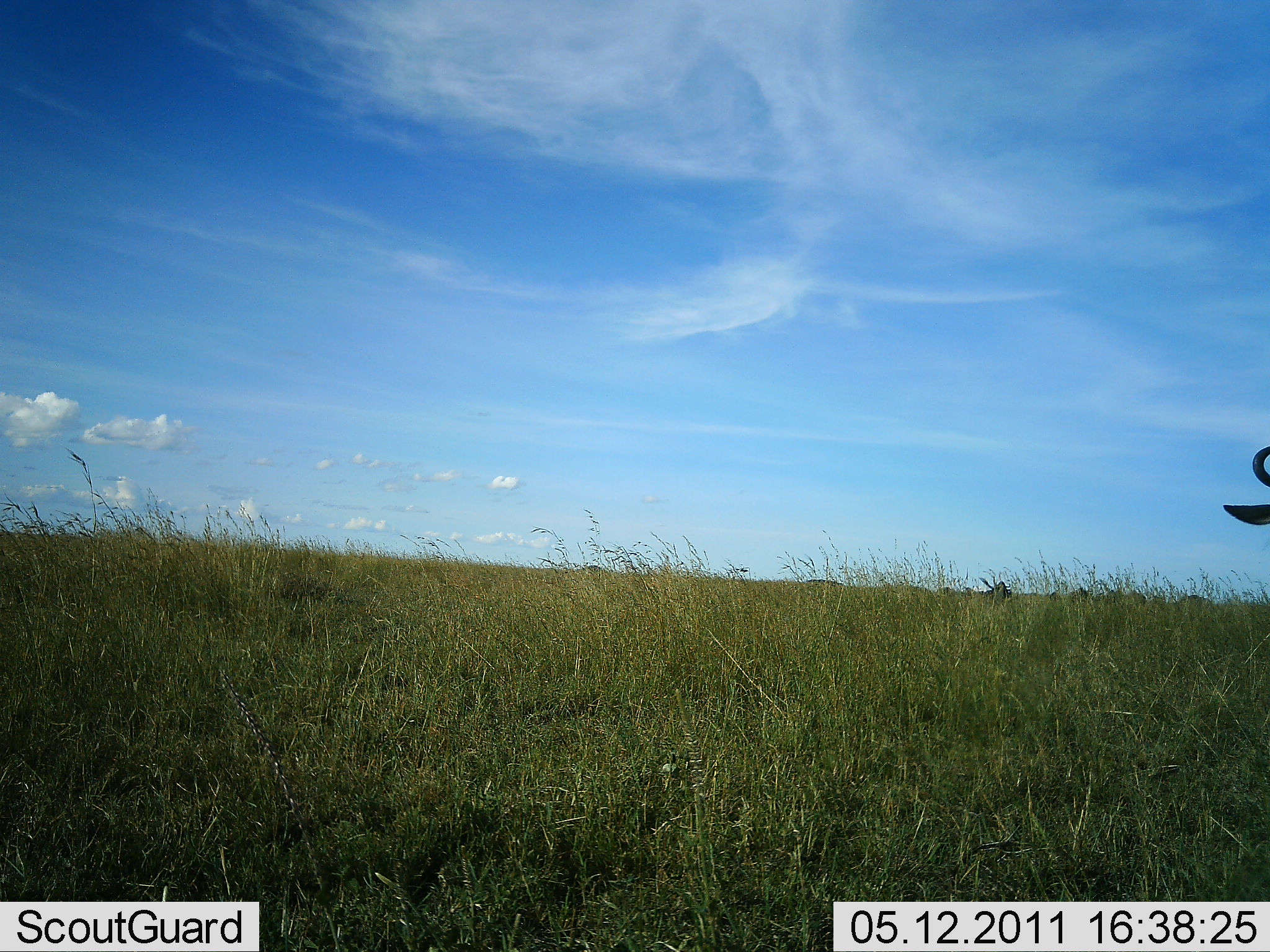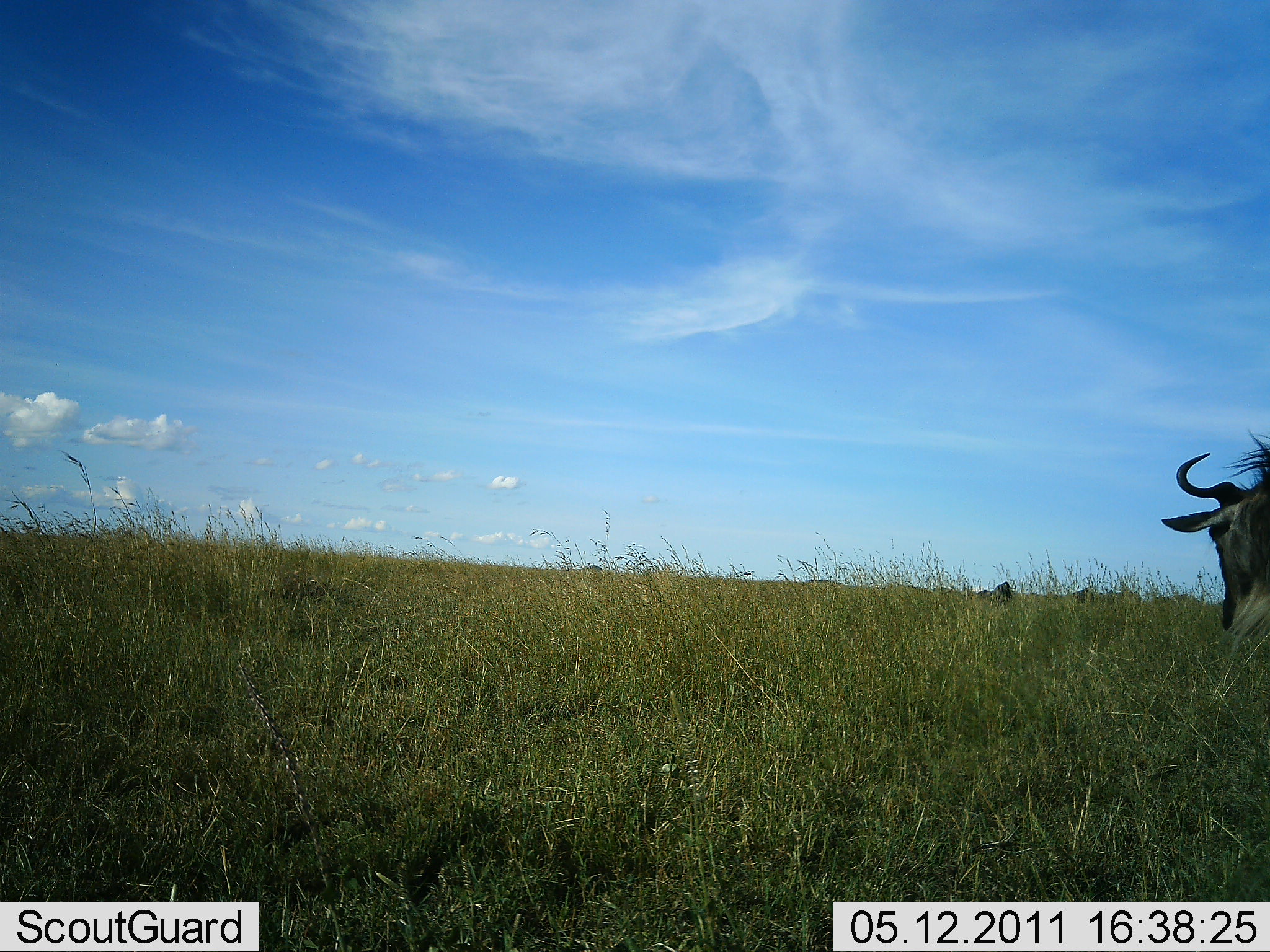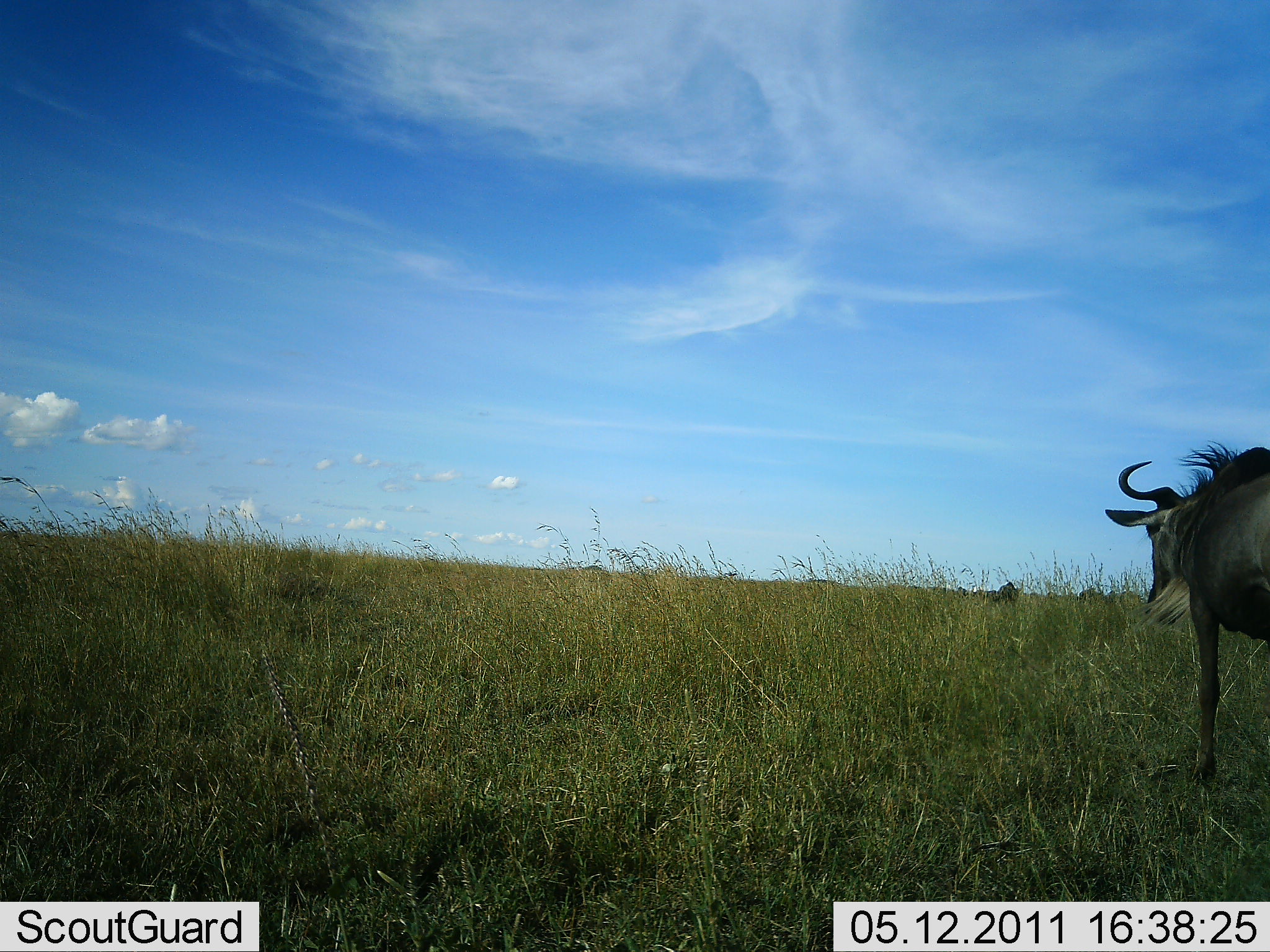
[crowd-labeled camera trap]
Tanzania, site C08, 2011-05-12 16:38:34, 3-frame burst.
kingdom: Animalia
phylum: Chordata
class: Mammalia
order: Artiodactyla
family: Bovidae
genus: Connochaetes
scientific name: Connochaetes taurinus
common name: blue wildebeest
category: wildebeest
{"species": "wildebeest (blue wildebeest) (Connochaetes taurinus)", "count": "1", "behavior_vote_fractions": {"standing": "17%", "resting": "8%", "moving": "92%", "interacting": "0%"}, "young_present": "0%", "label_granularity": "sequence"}